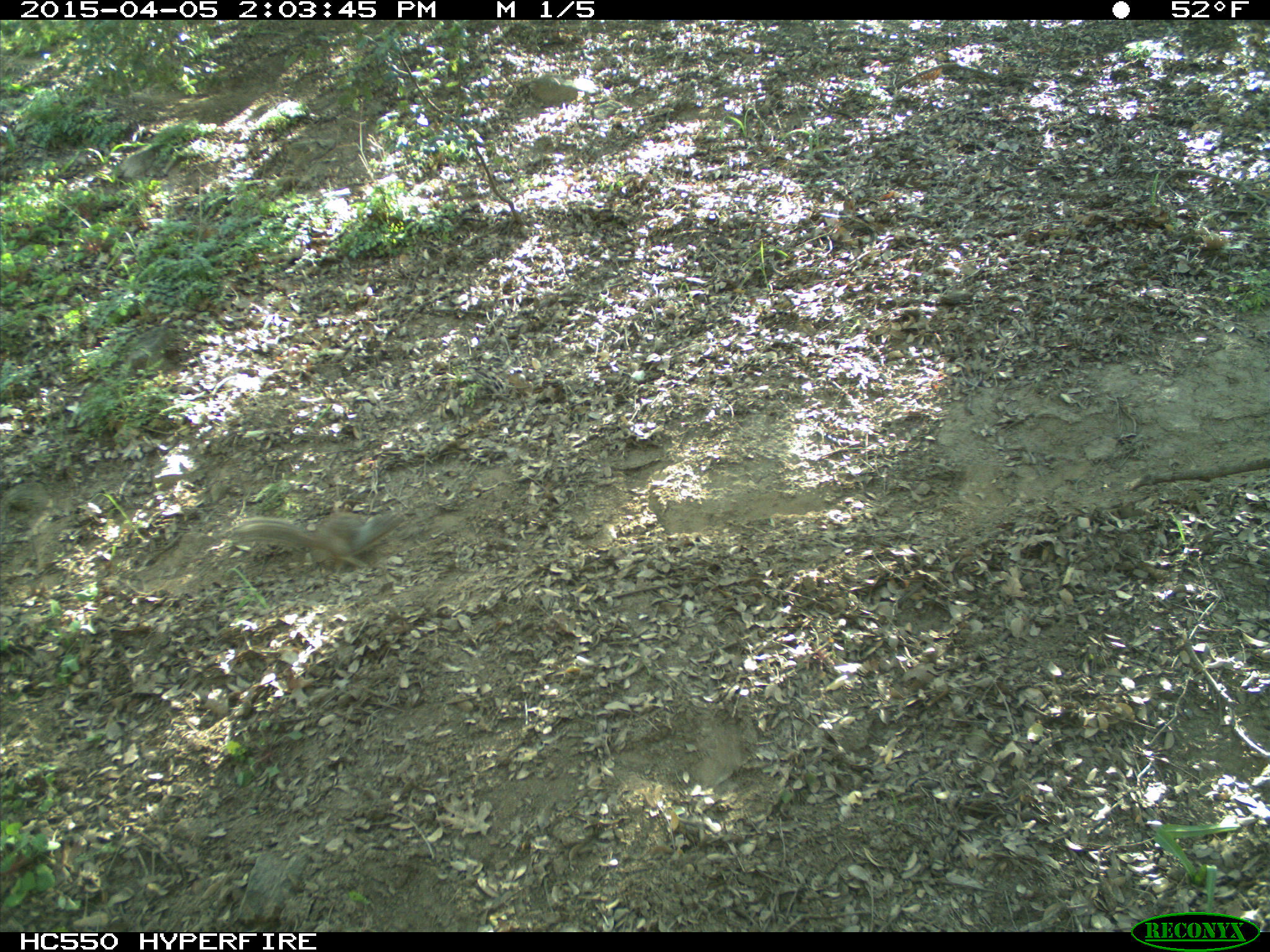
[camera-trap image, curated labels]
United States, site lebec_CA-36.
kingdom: Animalia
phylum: Chordata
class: Mammalia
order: Rodentia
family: Sciuridae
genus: Otospermophilus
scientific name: Otospermophilus beecheyi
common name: california ground squirrel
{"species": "Otospermophilus beecheyi (california ground squirrel)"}